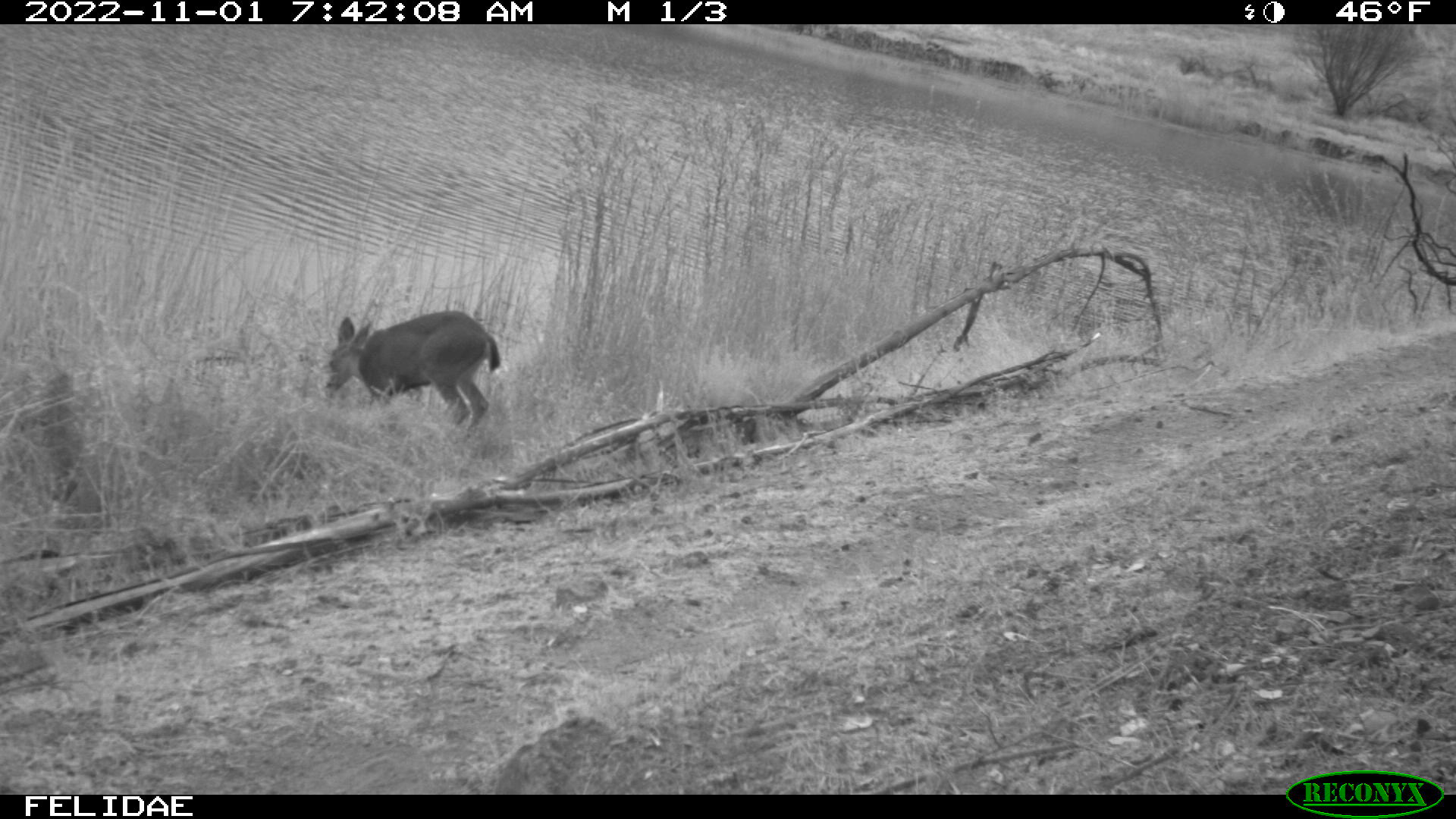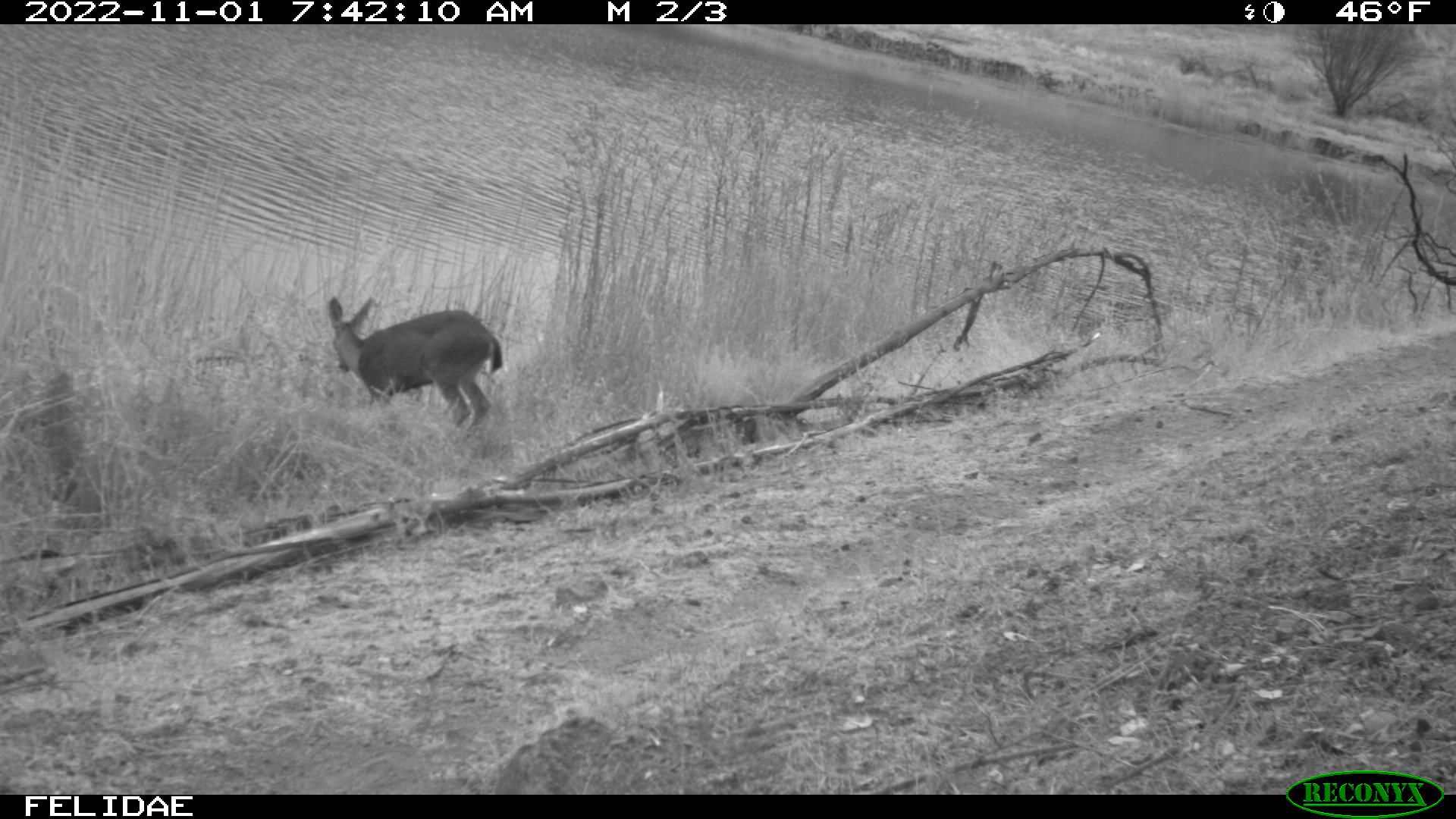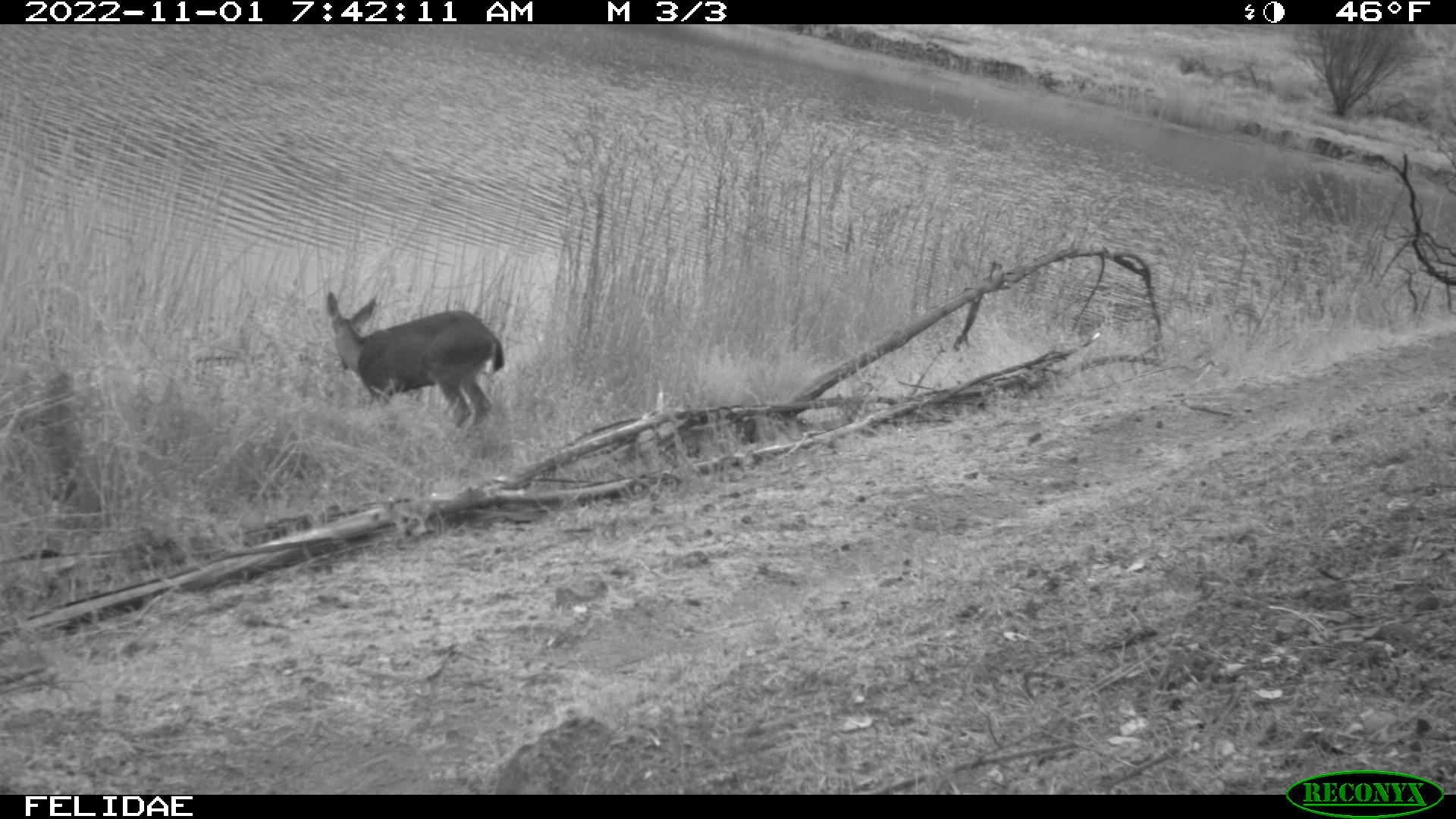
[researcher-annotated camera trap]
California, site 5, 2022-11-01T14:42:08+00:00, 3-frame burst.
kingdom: Animalia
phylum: Chordata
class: Mammalia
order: Artiodactyla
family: Cervidae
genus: Odocoileus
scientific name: Odocoileus hemionus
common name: mule deer